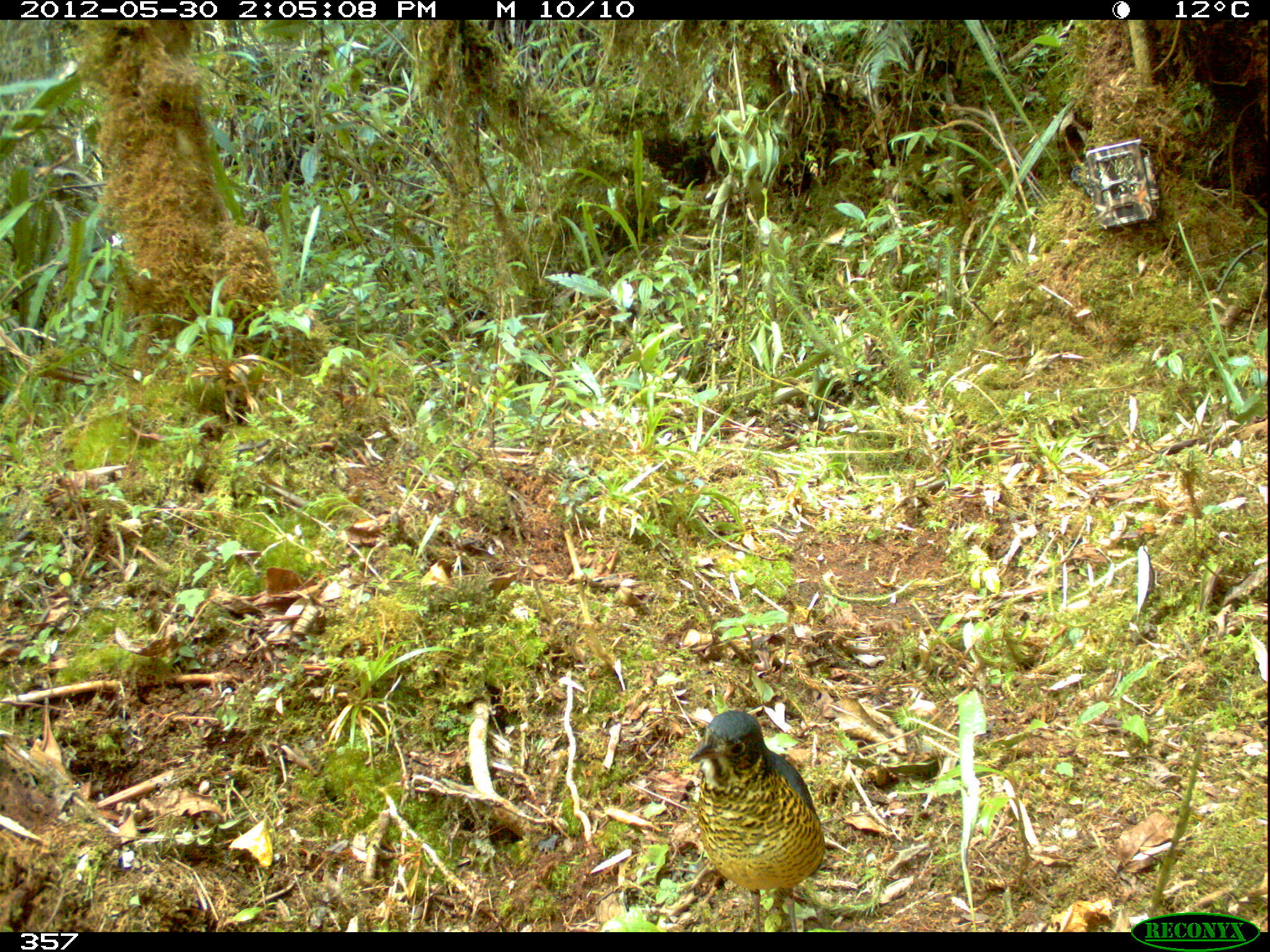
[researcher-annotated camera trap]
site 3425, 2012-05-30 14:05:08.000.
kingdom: Animalia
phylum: Chordata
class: Aves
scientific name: Aves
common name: bird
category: unknown bird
Unknown bird (bird) (Aves).